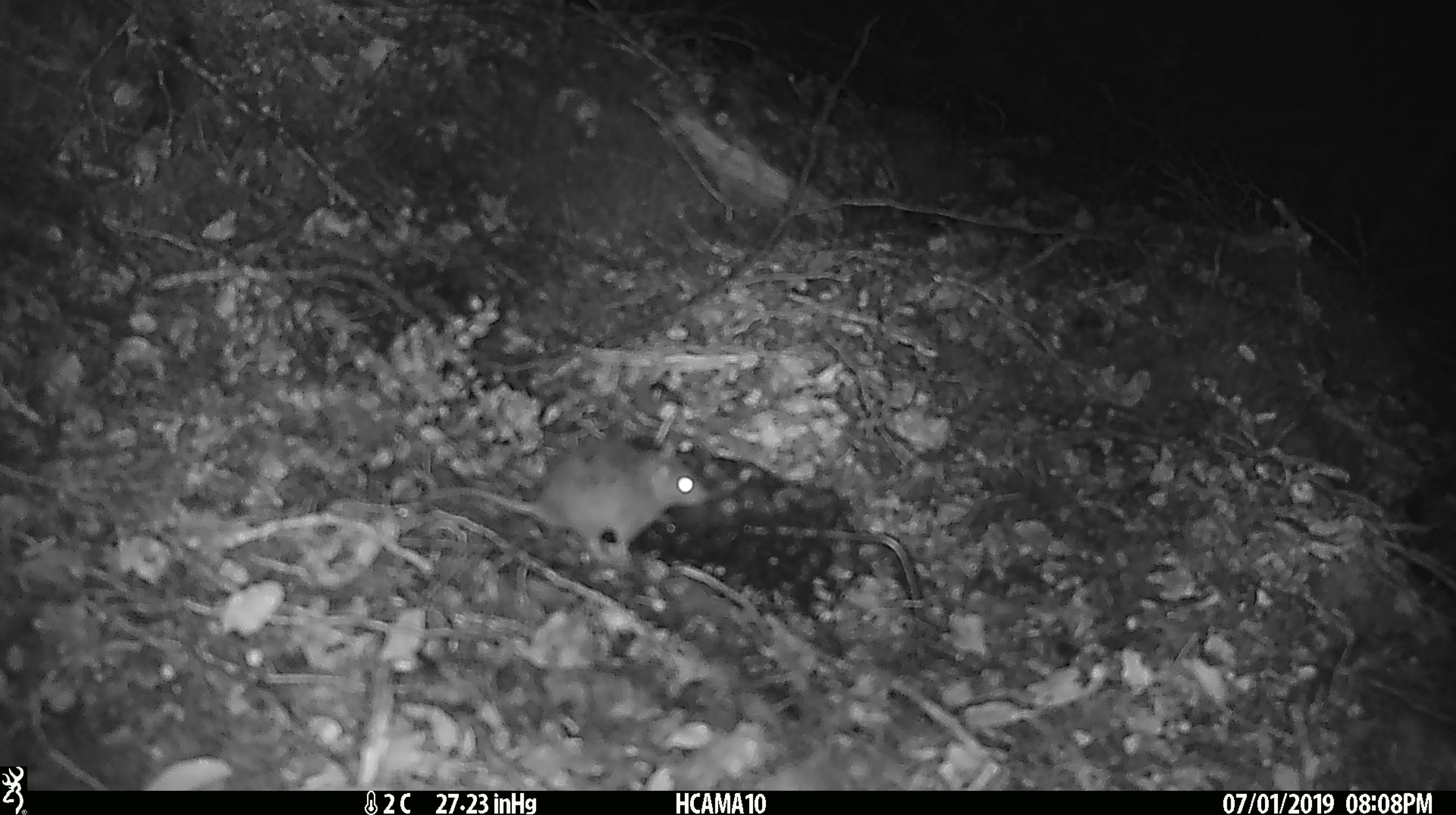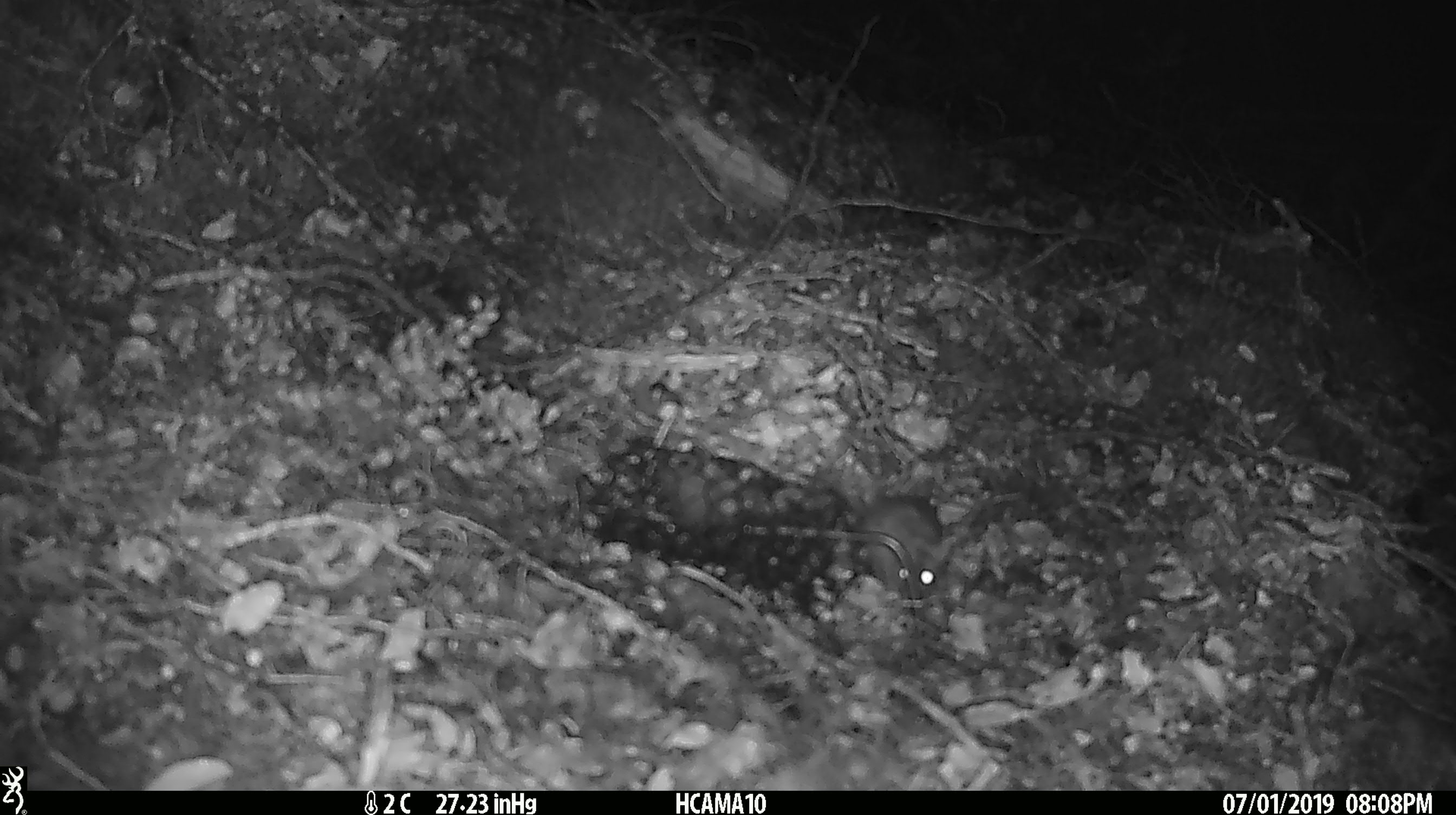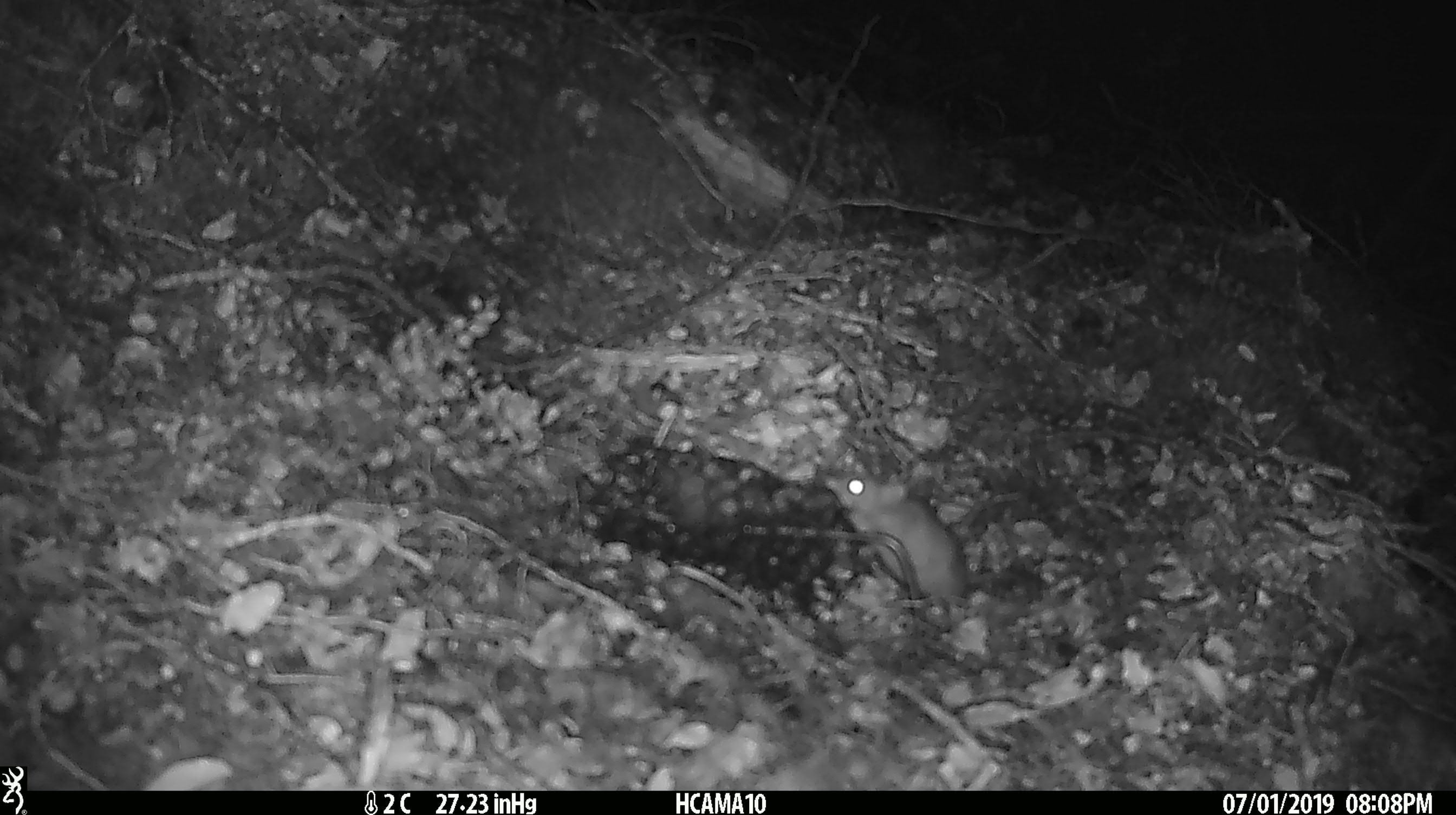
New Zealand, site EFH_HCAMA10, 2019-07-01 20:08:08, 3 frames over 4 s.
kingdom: Animalia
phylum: Chordata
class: Mammalia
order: Rodentia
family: Muridae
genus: Mus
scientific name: Mus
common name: mouse